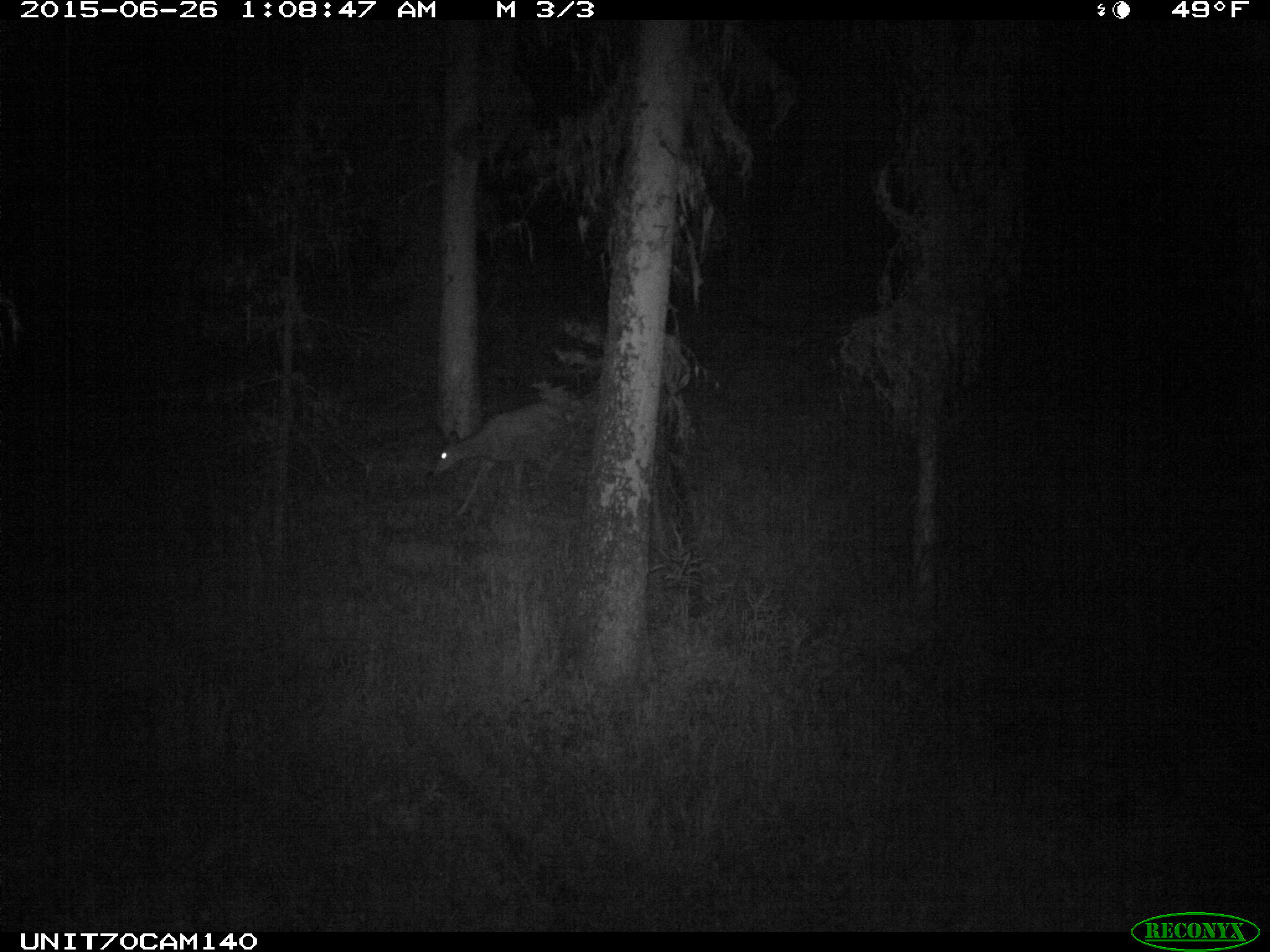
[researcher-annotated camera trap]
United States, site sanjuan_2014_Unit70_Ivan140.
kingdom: Animalia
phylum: Chordata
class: Mammalia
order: Artiodactyla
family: Cervidae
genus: Odocoileus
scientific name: Odocoileus hemionus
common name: mule deer